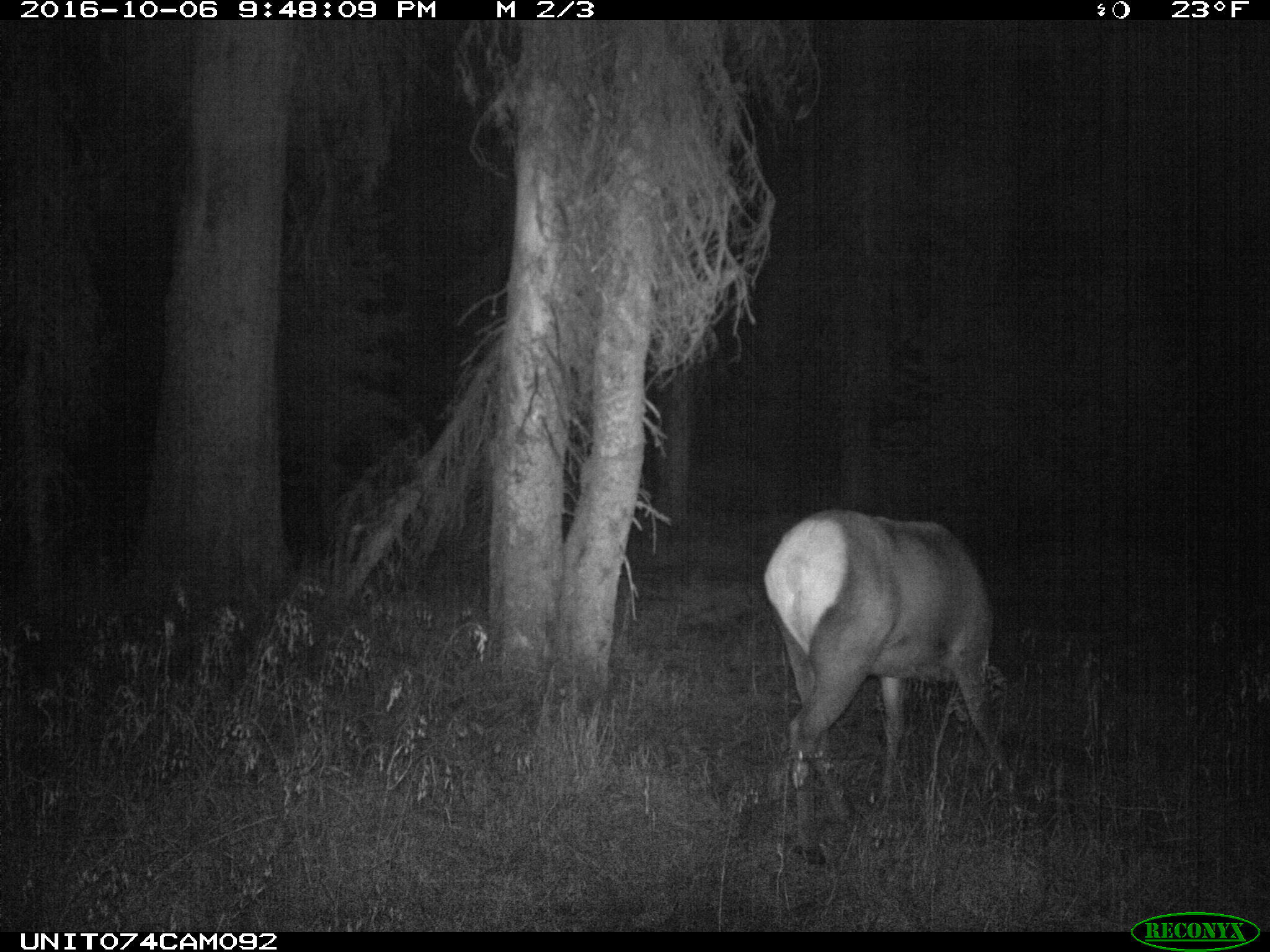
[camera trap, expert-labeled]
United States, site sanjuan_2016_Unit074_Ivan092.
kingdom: Animalia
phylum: Chordata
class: Mammalia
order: Artiodactyla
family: Cervidae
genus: Cervus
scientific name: Cervus elaphus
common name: red deer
Cervus elaphus (red deer).